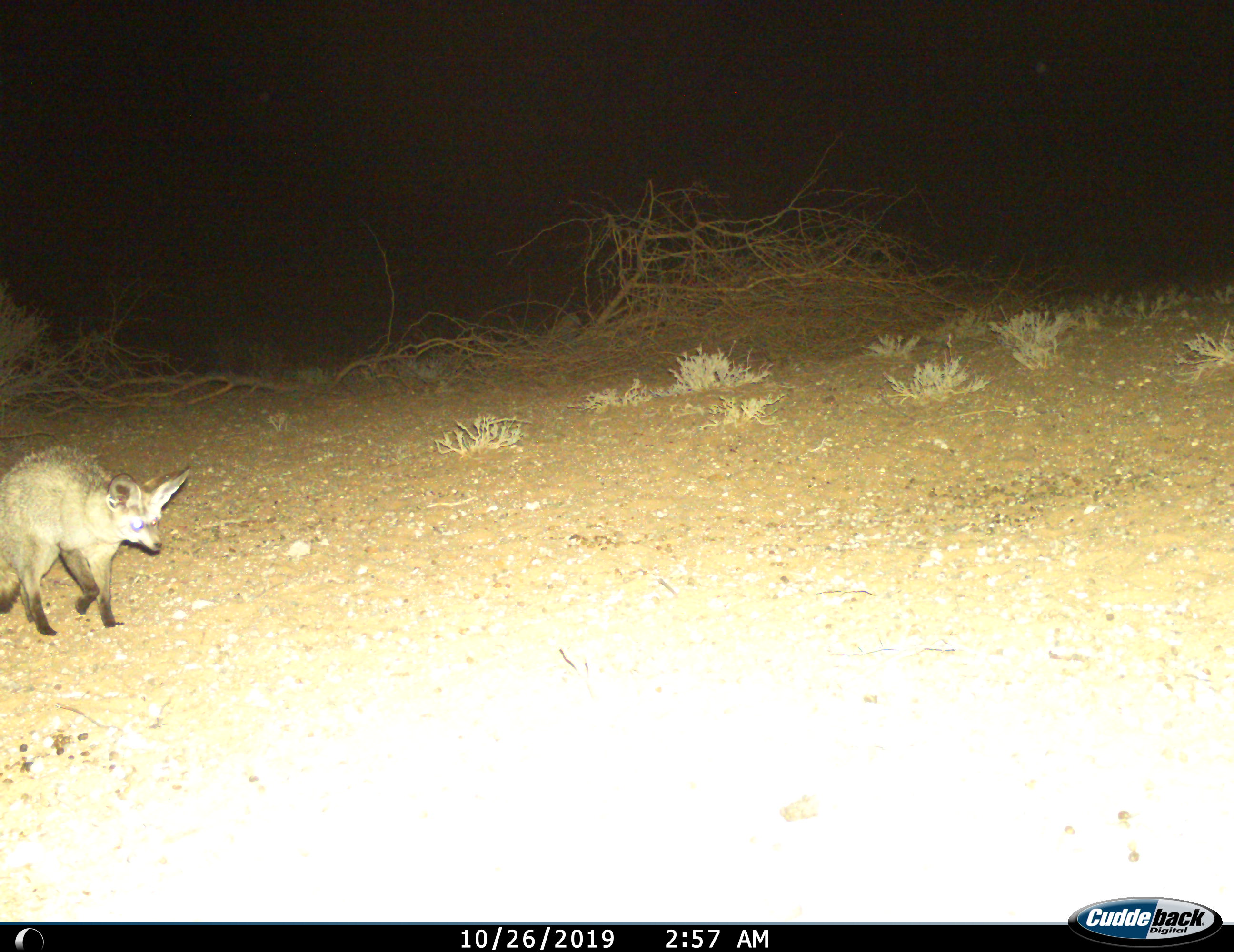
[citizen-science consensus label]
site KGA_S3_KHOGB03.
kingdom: Animalia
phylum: Chordata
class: Mammalia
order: Carnivora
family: Canidae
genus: Otocyon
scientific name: Otocyon megalotis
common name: bat-eared fox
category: foxbateared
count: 1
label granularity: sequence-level